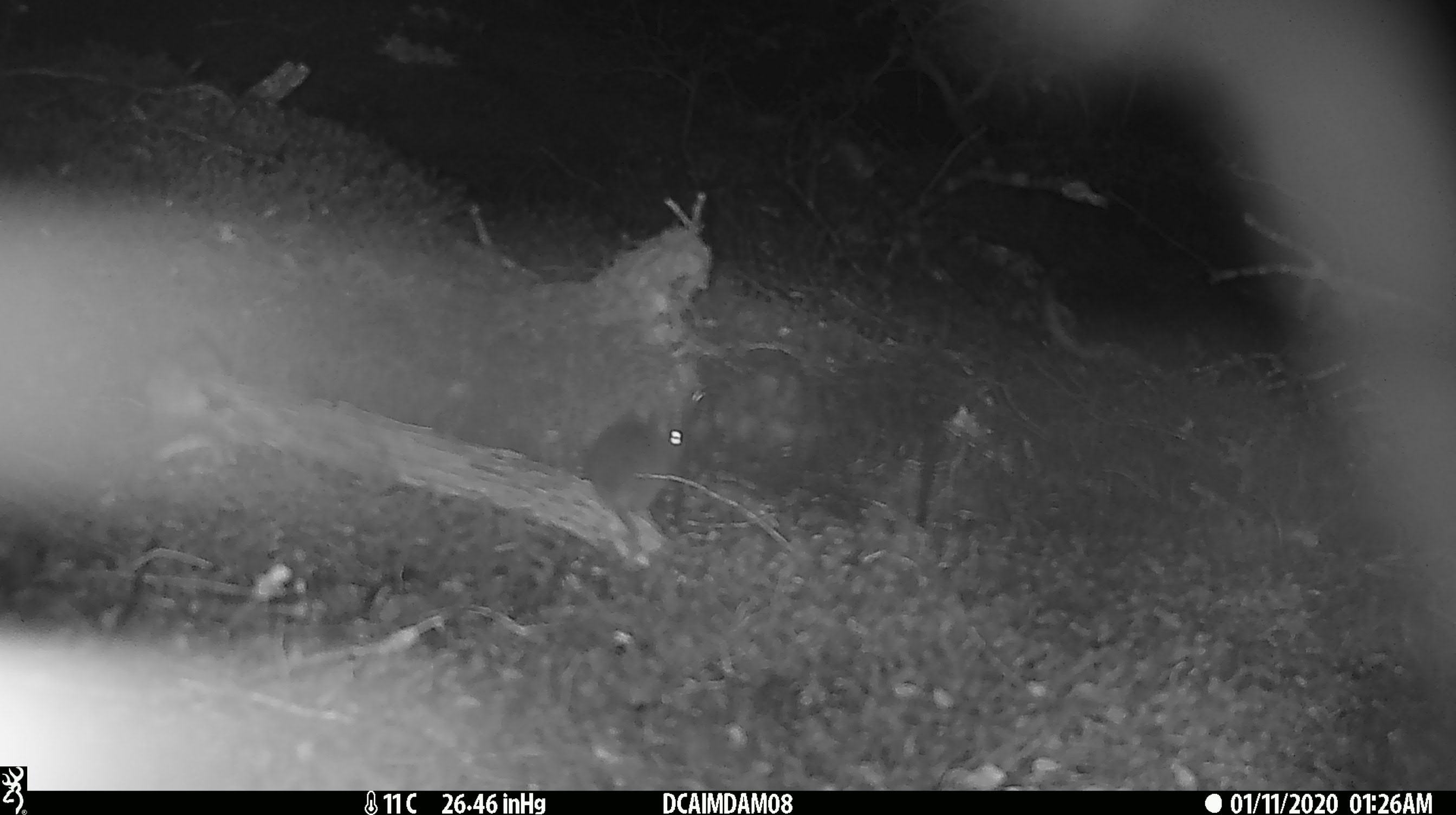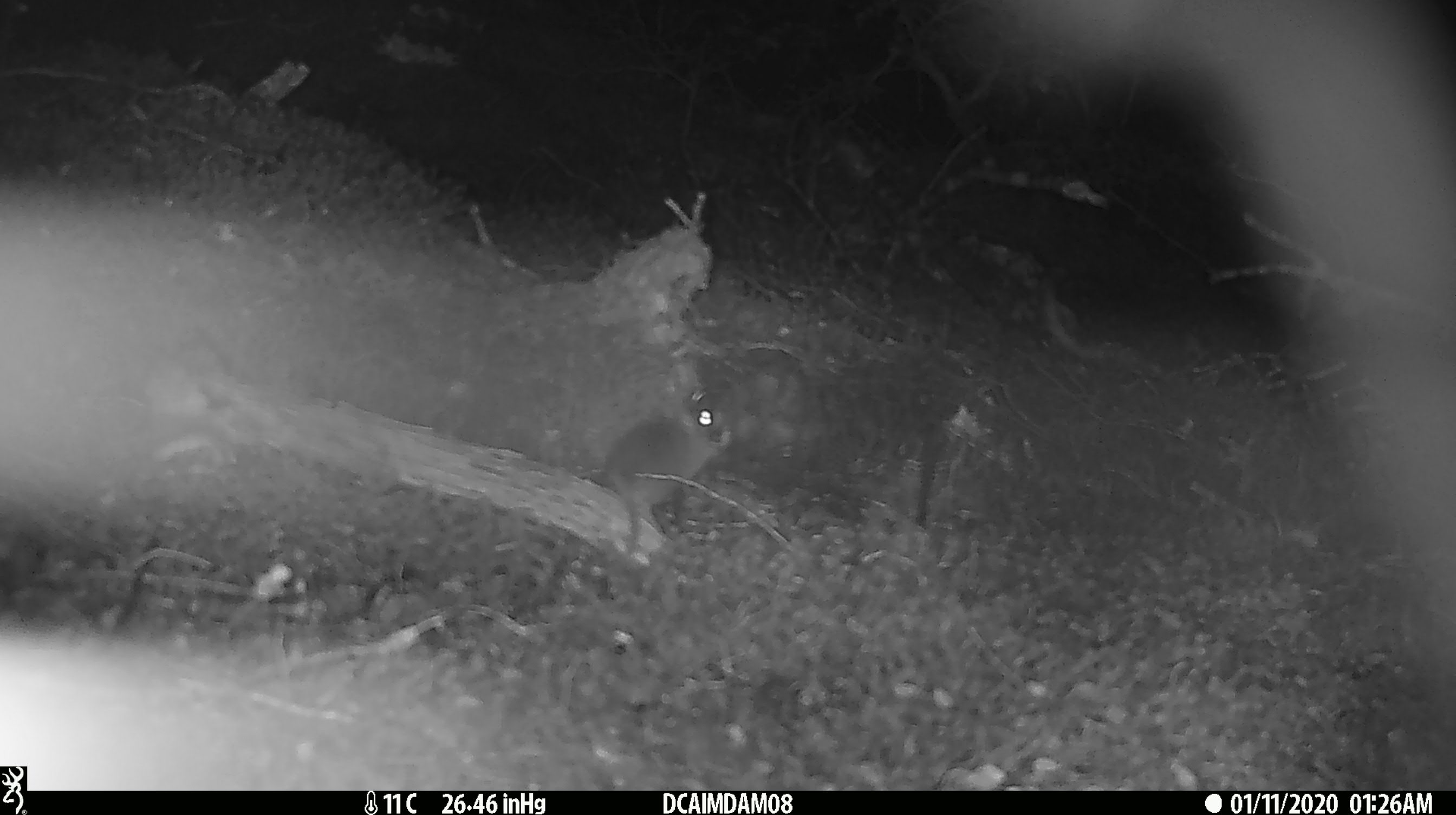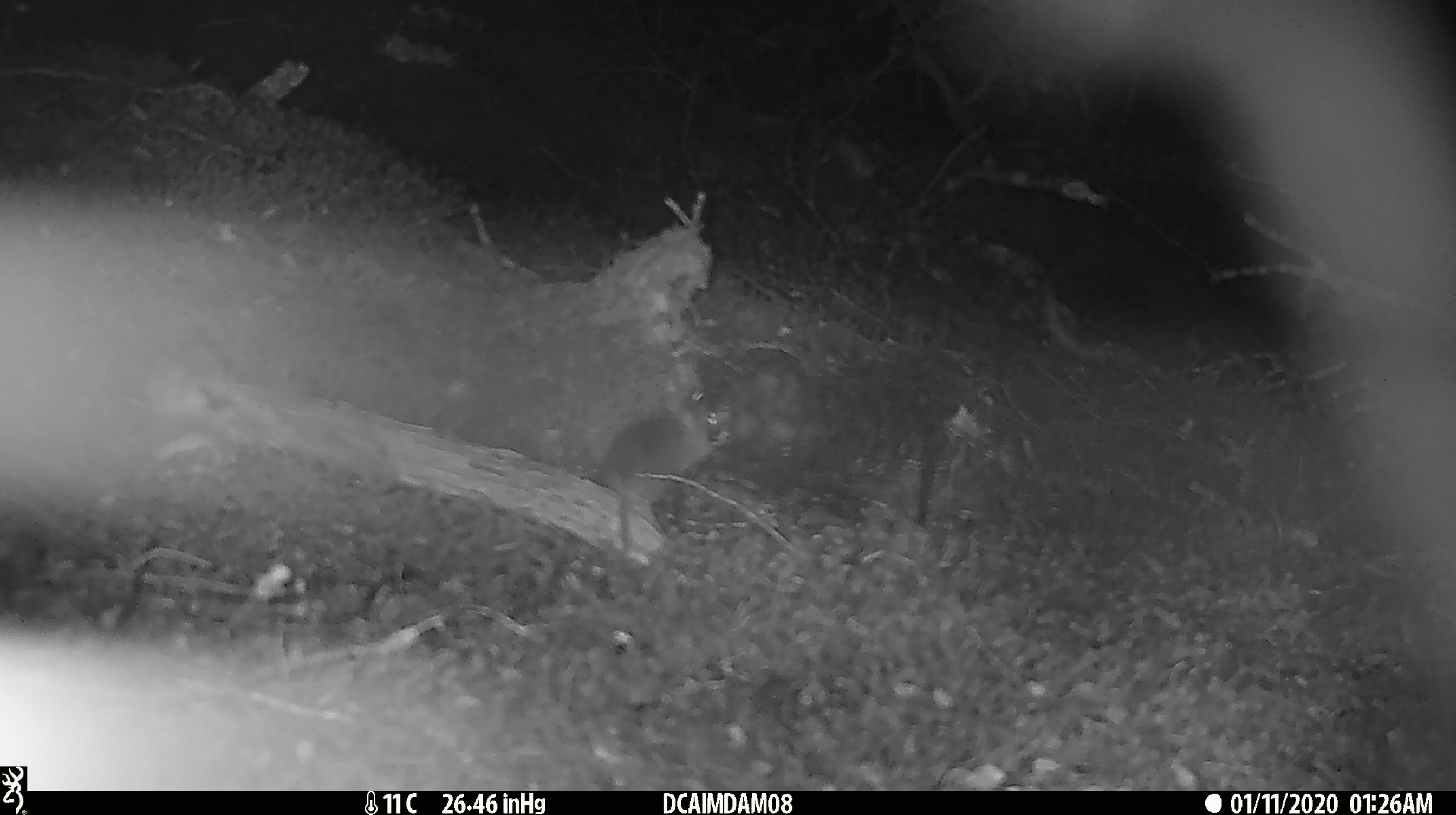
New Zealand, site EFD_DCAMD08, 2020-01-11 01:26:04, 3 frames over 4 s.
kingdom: Animalia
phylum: Chordata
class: Mammalia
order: Rodentia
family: Muridae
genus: Mus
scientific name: Mus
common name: mouse